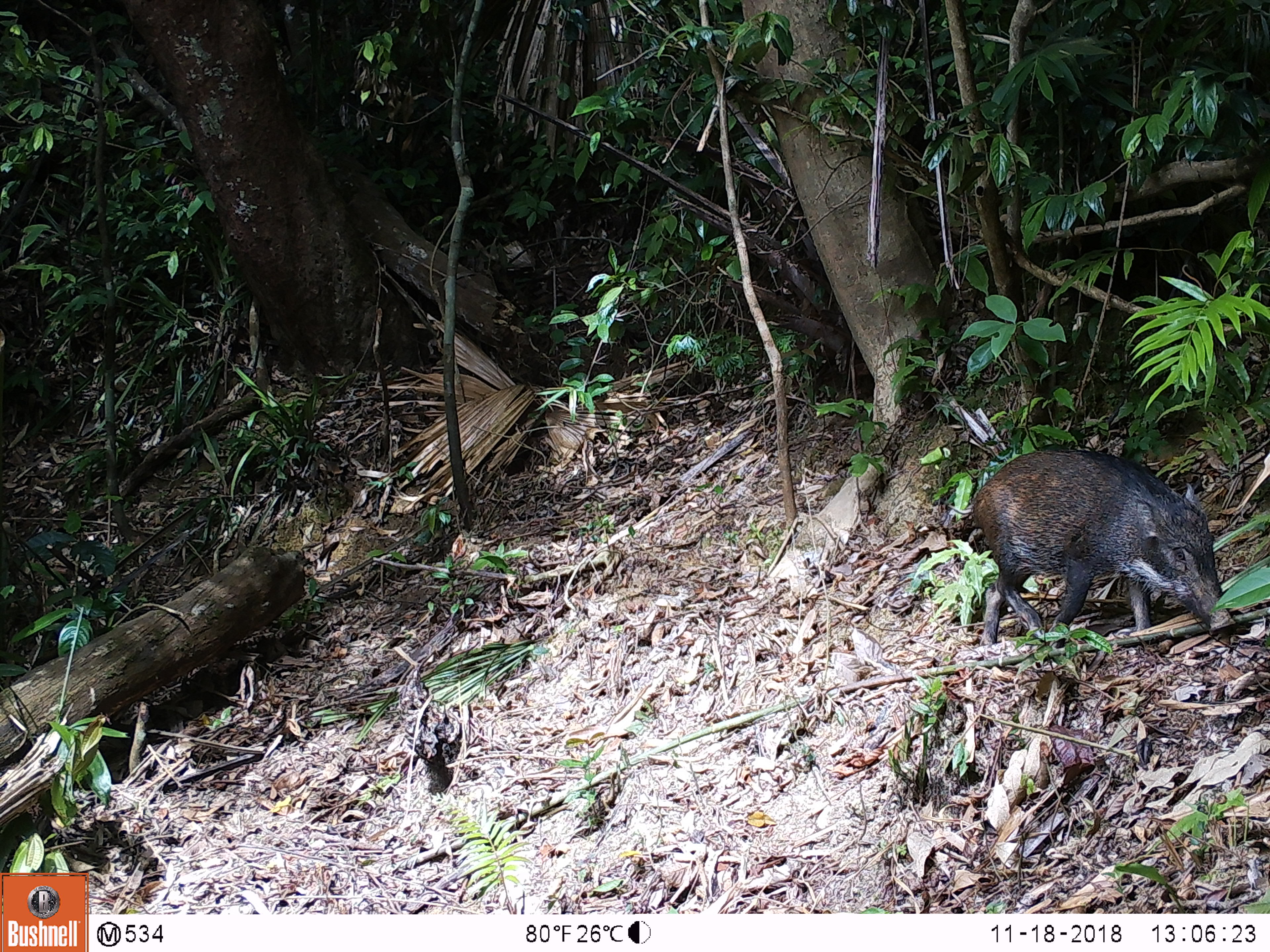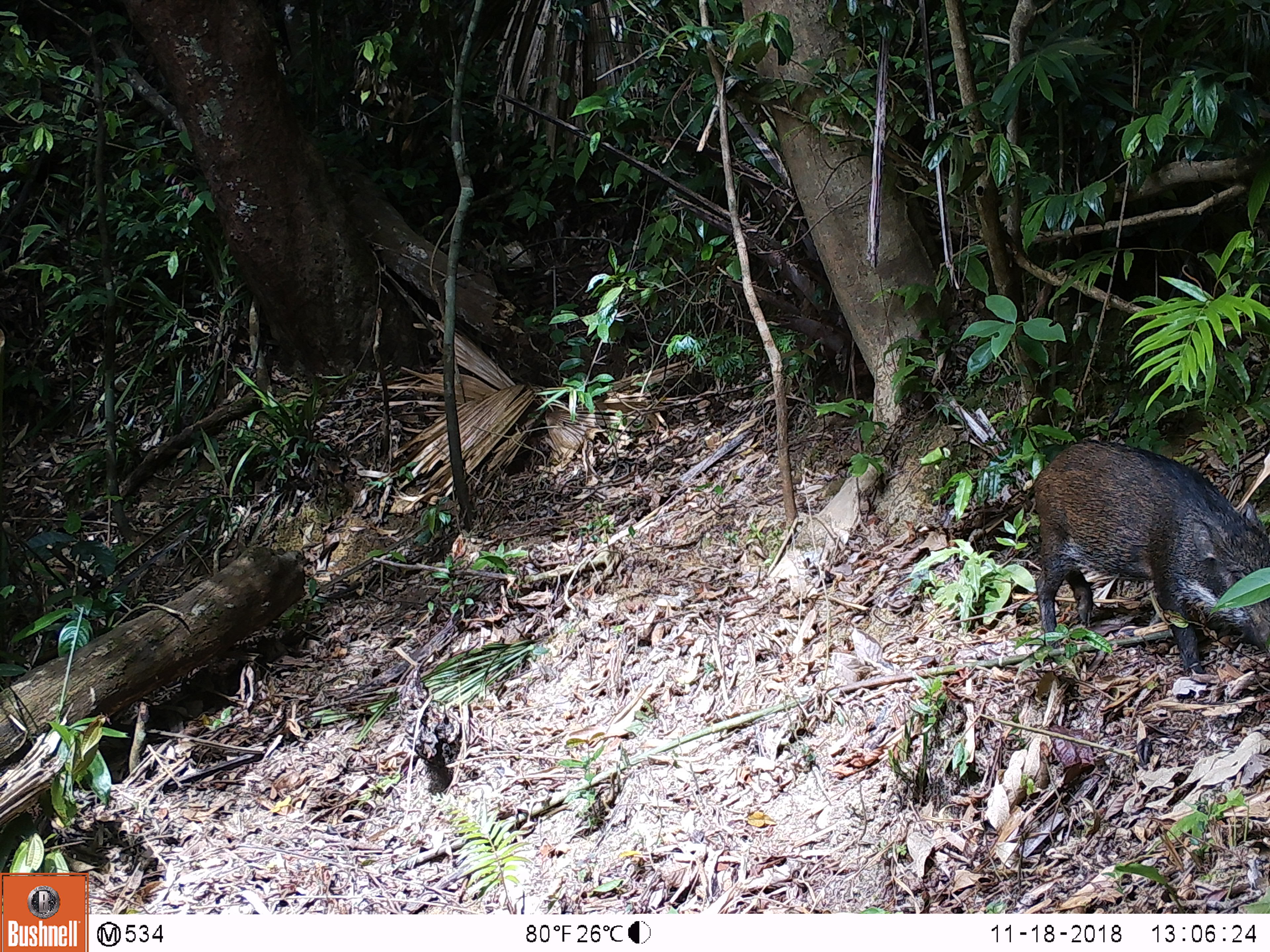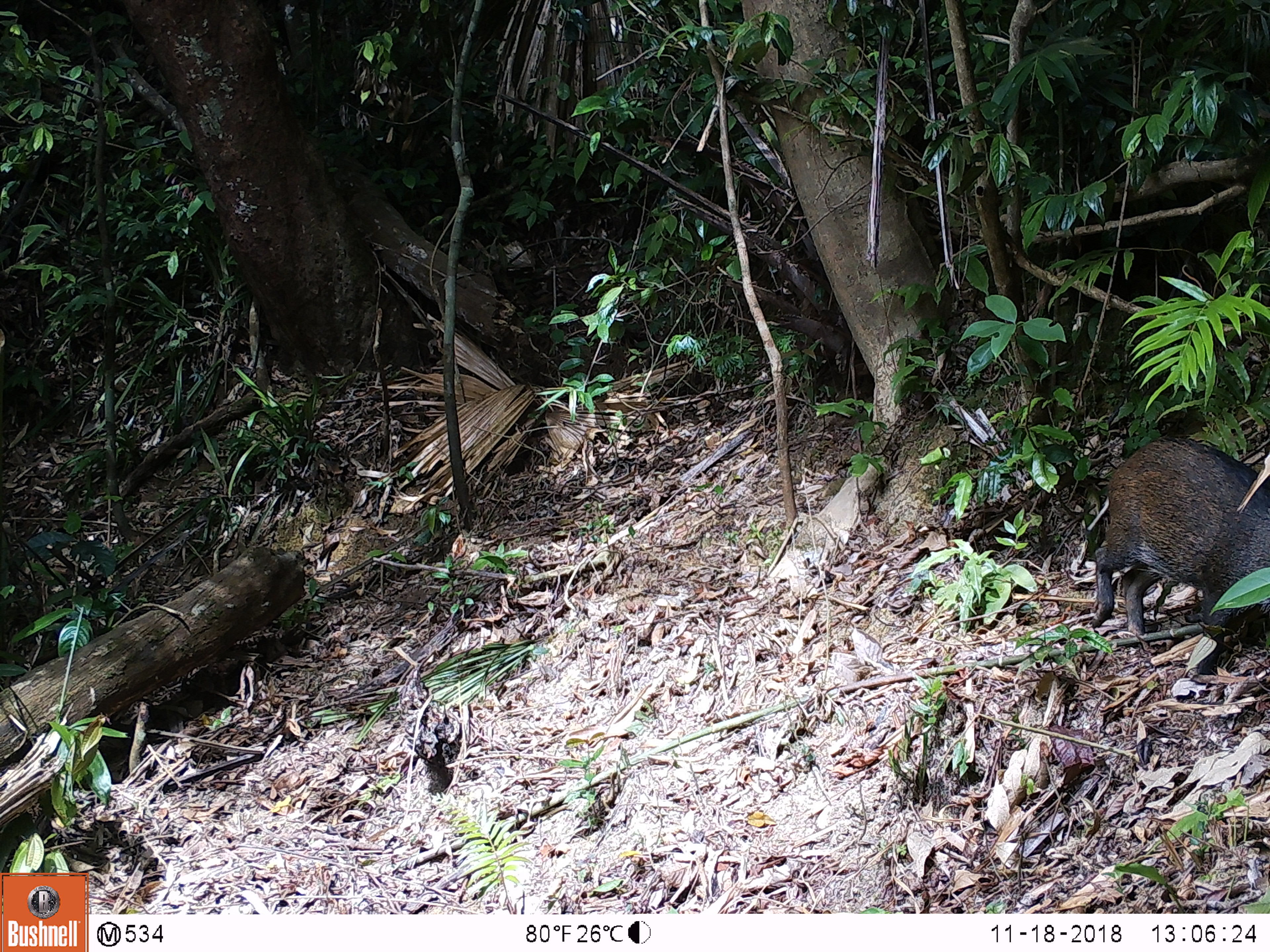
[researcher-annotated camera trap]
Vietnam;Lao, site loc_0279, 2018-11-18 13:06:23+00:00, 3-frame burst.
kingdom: Animalia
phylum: Chordata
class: Mammalia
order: Artiodactyla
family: Suidae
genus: Sus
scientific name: Sus scrofa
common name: eurasian wild pig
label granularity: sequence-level